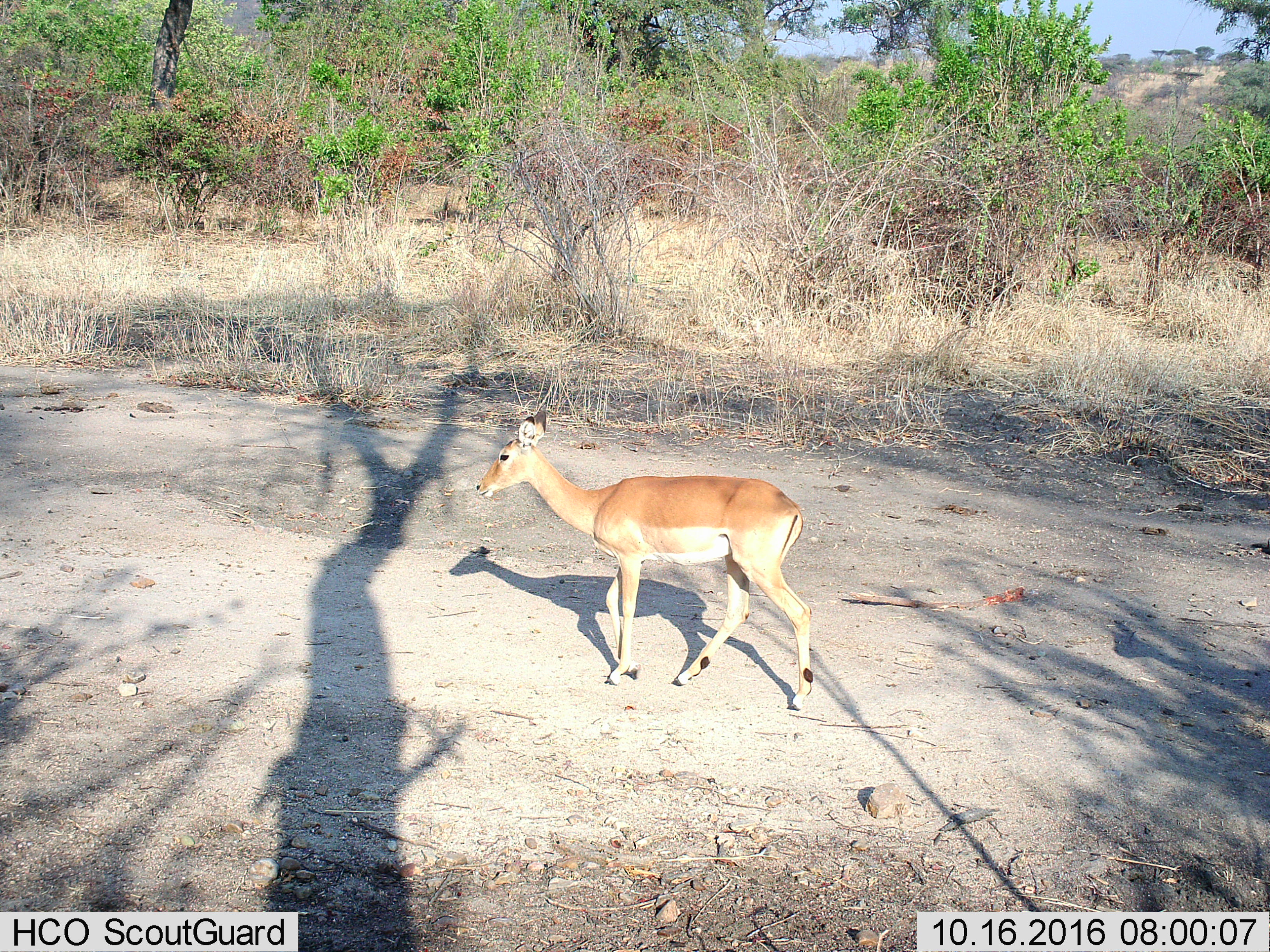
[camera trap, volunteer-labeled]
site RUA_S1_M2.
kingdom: Animalia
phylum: Chordata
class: Mammalia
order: Artiodactyla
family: Bovidae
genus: Aepyceros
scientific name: Aepyceros melampus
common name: impala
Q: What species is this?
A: Impala (Aepyceros melampus).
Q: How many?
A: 1.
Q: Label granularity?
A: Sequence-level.